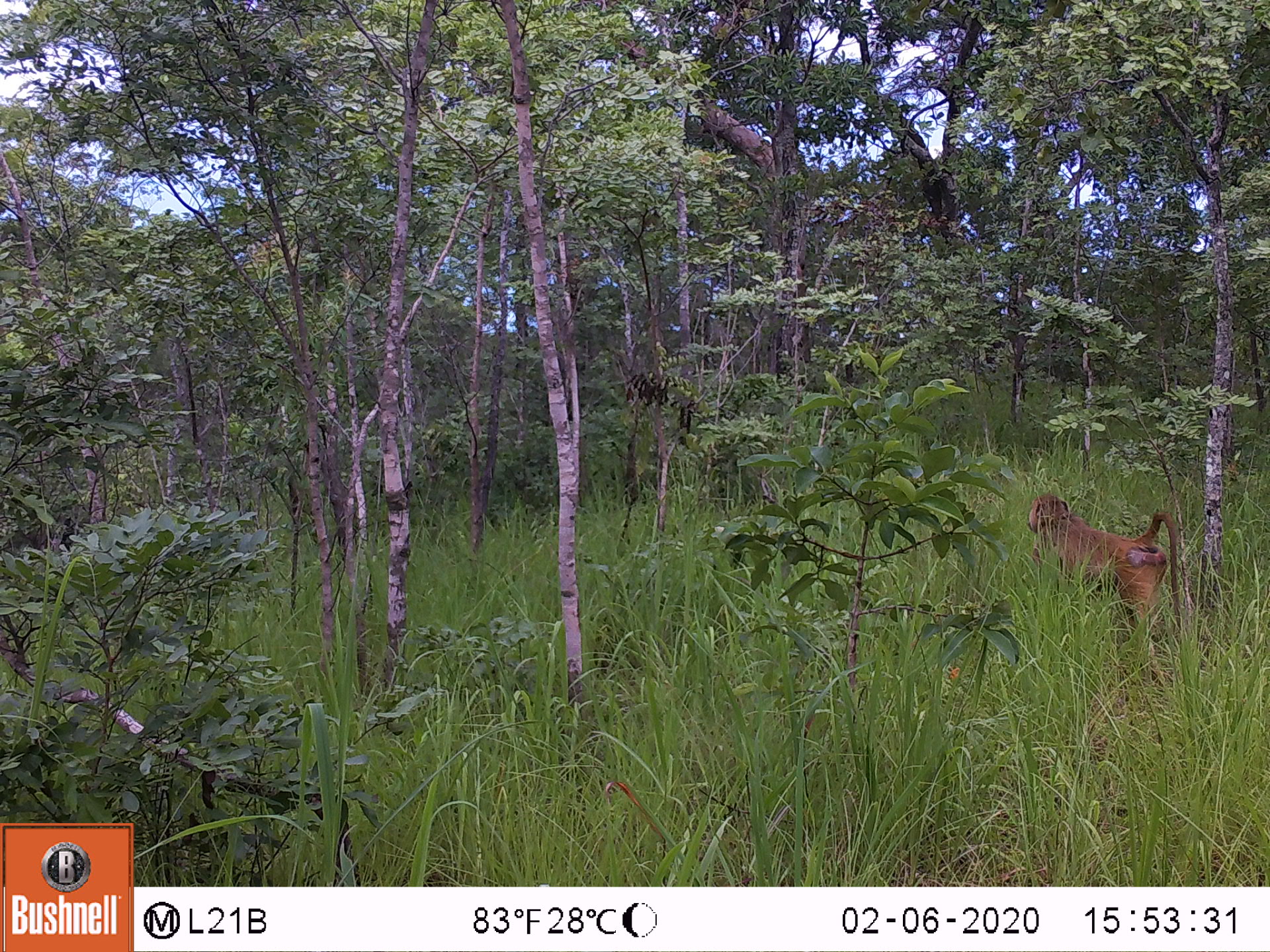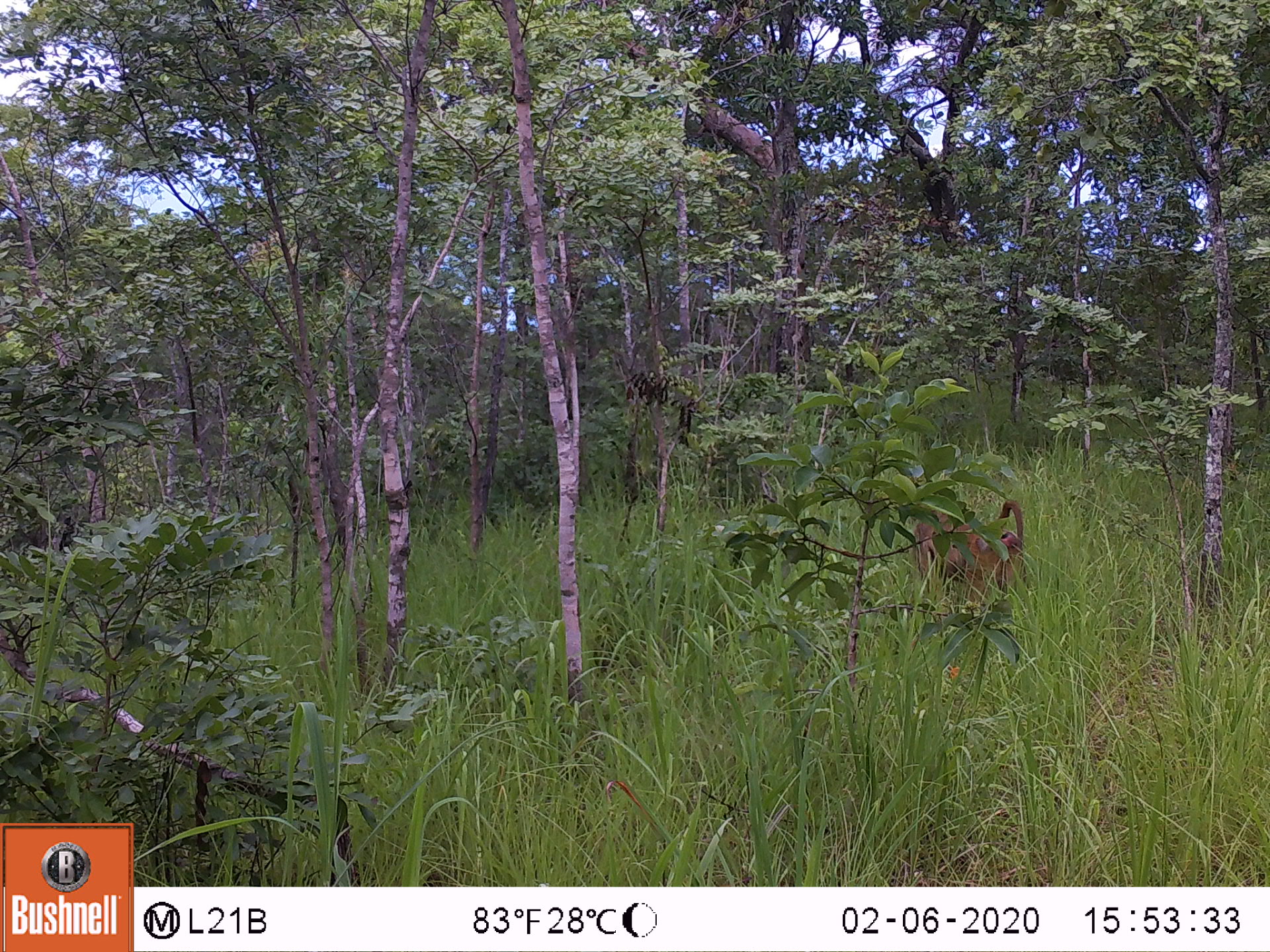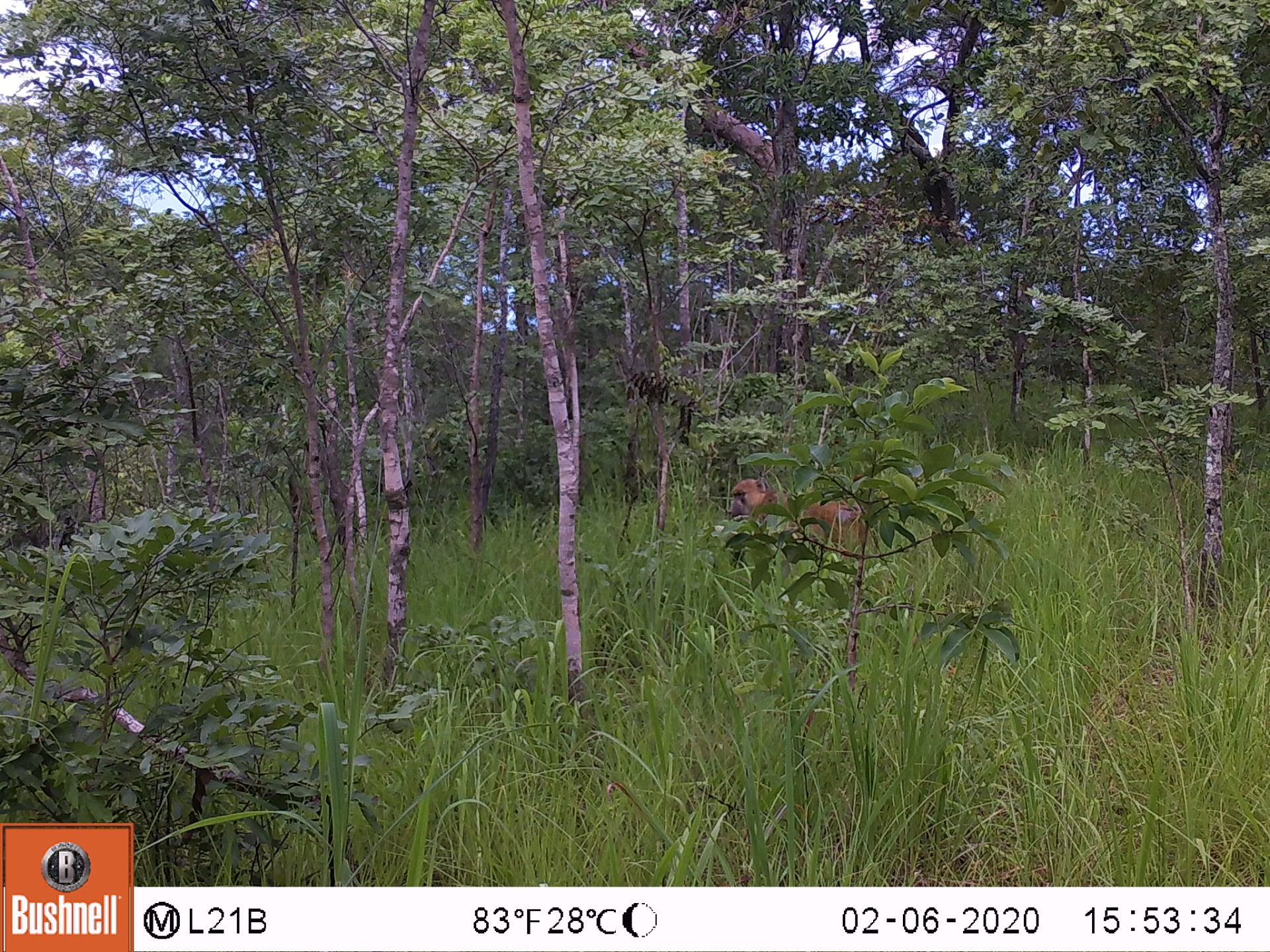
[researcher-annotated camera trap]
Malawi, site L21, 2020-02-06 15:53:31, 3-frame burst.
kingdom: Animalia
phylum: Chordata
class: Mammalia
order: Primates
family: Cercopithecidae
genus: Papio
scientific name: Papio cynocephalus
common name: yellow baboon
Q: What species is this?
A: Yellow baboon (Papio cynocephalus).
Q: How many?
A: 1.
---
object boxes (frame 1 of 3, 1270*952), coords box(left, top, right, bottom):
yellow baboon: box(1020, 483, 1184, 678)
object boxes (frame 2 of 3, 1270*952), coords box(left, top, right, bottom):
yellow baboon: box(905, 484, 1030, 606)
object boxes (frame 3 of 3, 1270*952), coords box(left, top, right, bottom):
yellow baboon: box(725, 478, 860, 574)